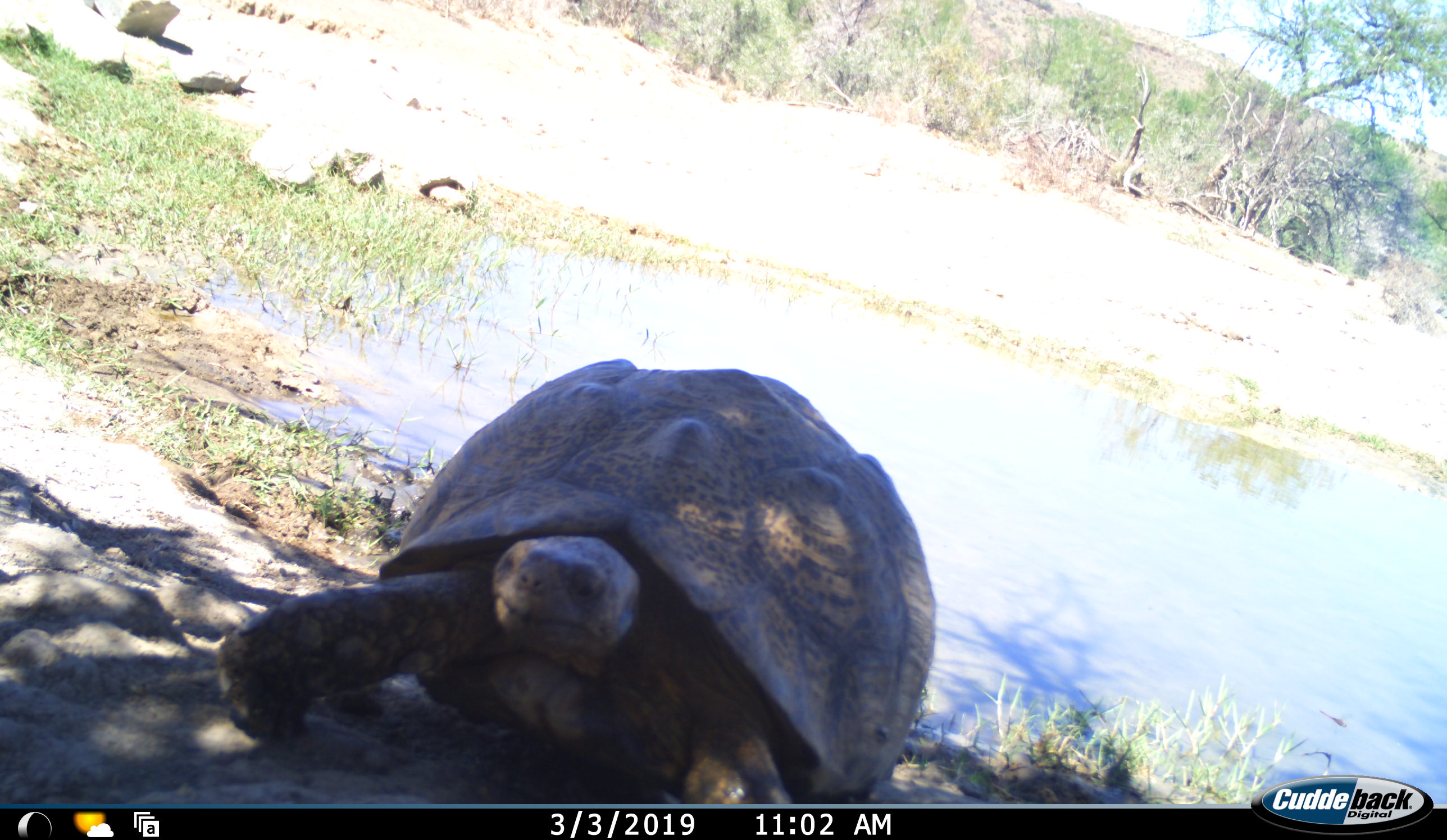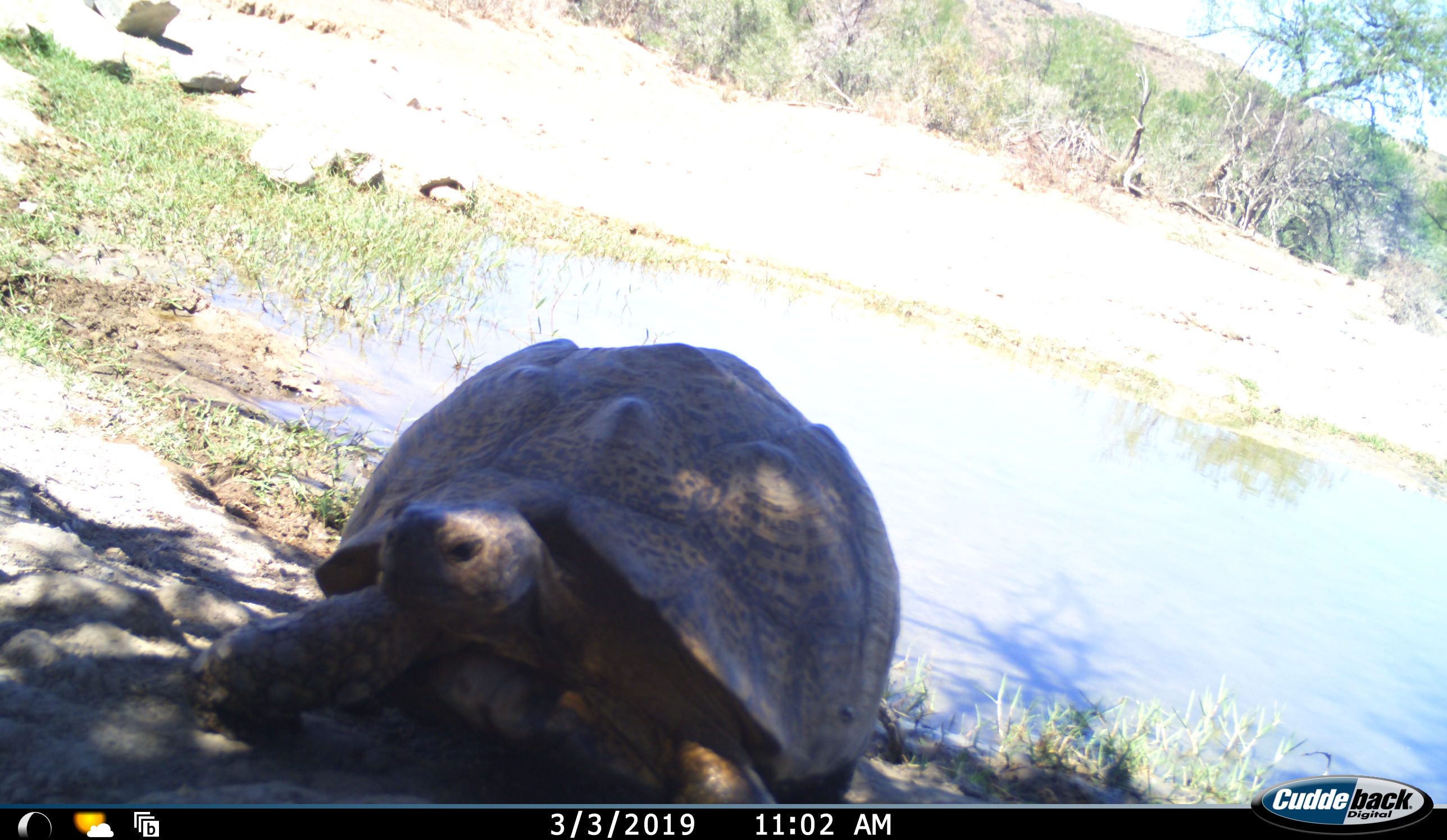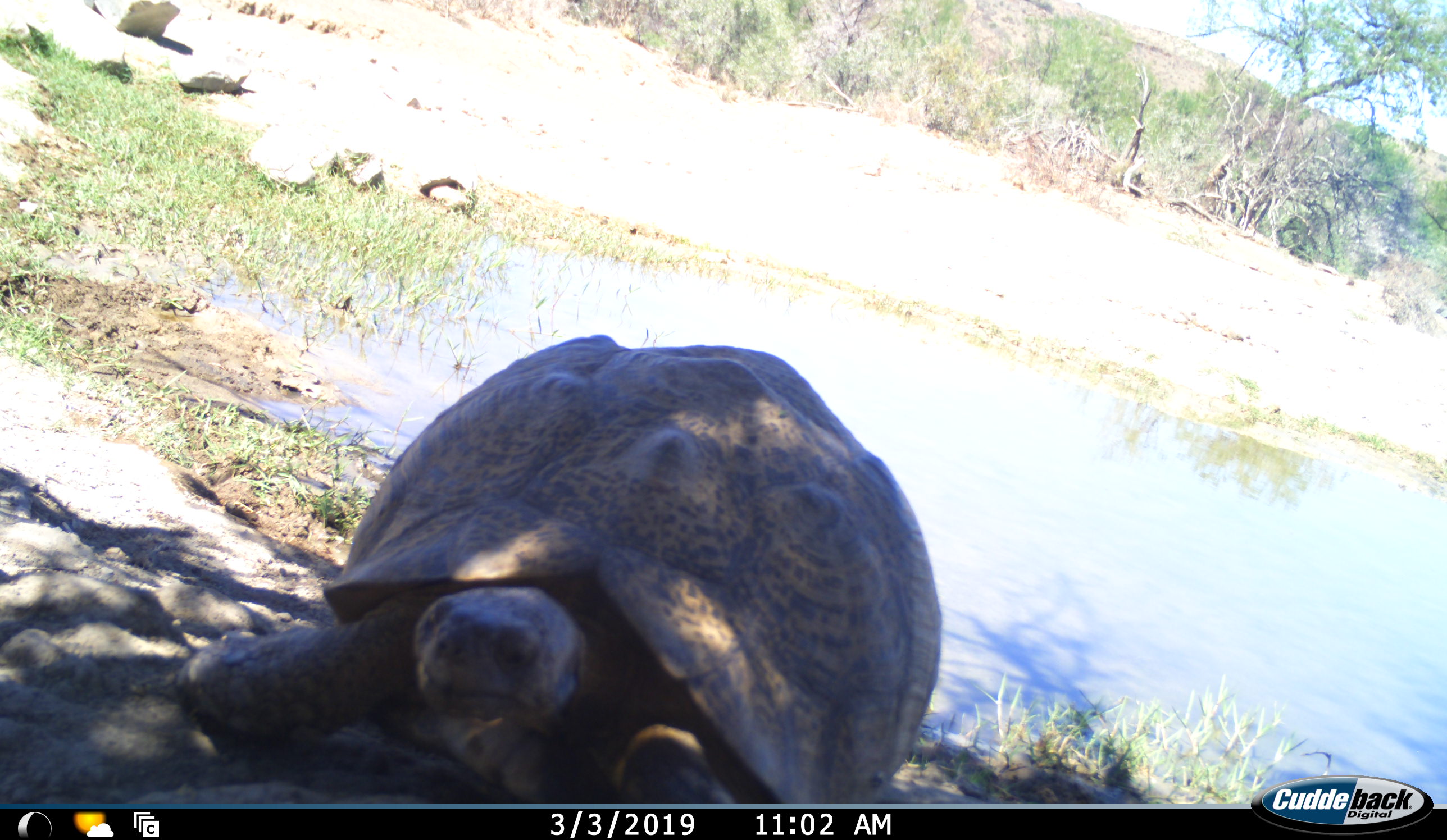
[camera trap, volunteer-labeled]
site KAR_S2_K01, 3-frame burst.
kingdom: Animalia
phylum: Chordata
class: Reptilia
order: Testudines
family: Testudinidae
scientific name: Testudinidae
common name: tortoise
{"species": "tortoise (Testudinidae)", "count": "1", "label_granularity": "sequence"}